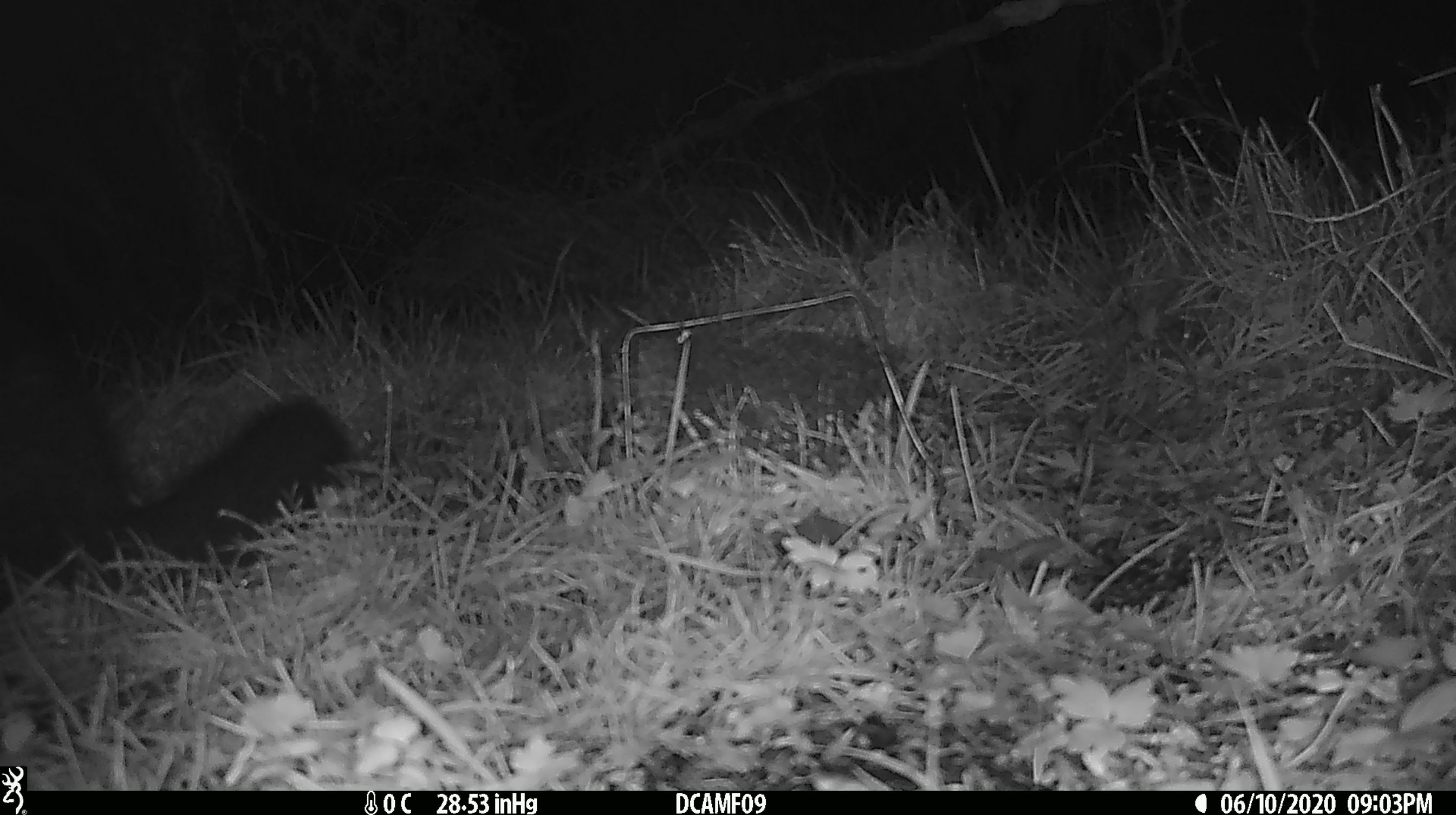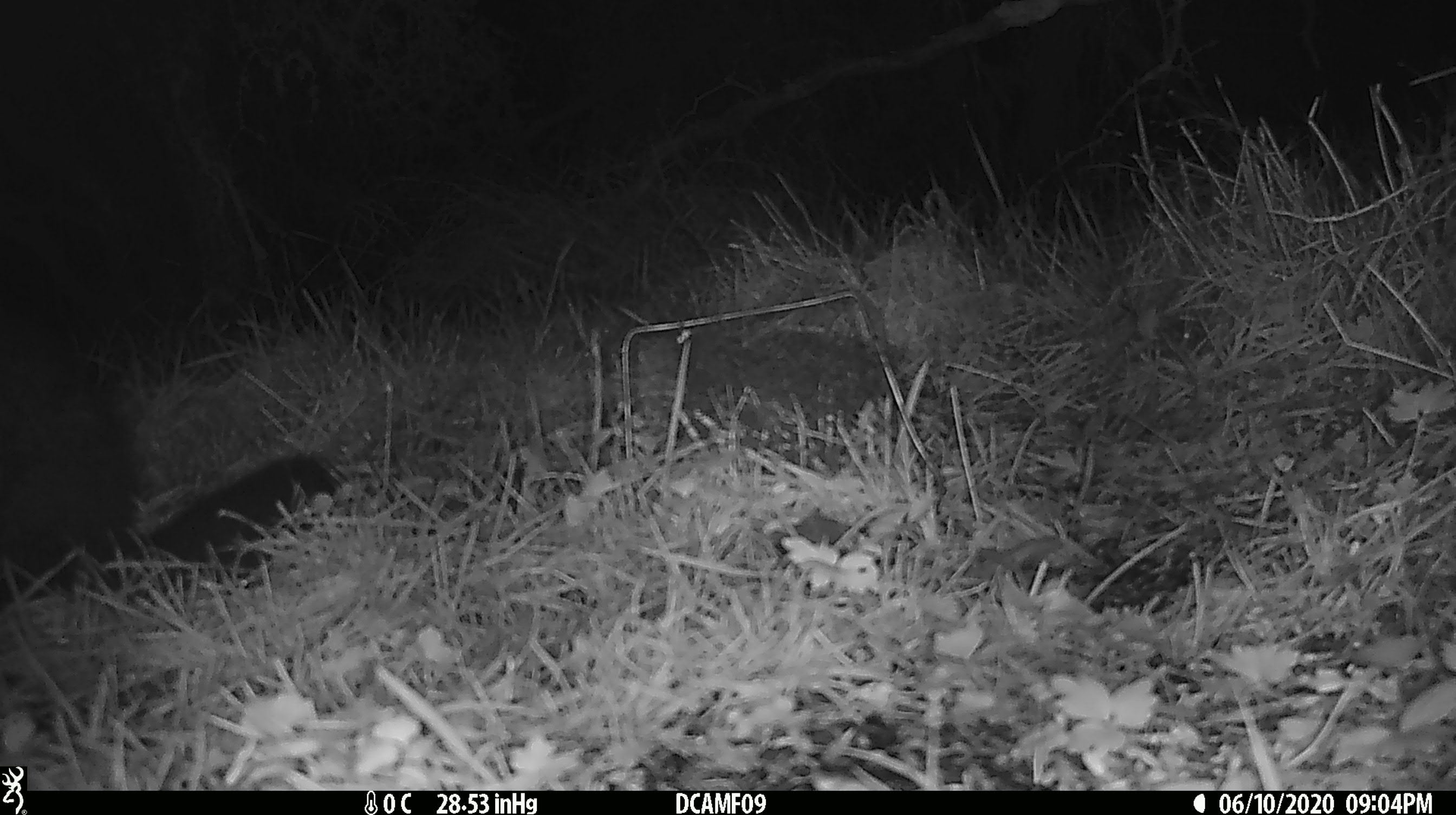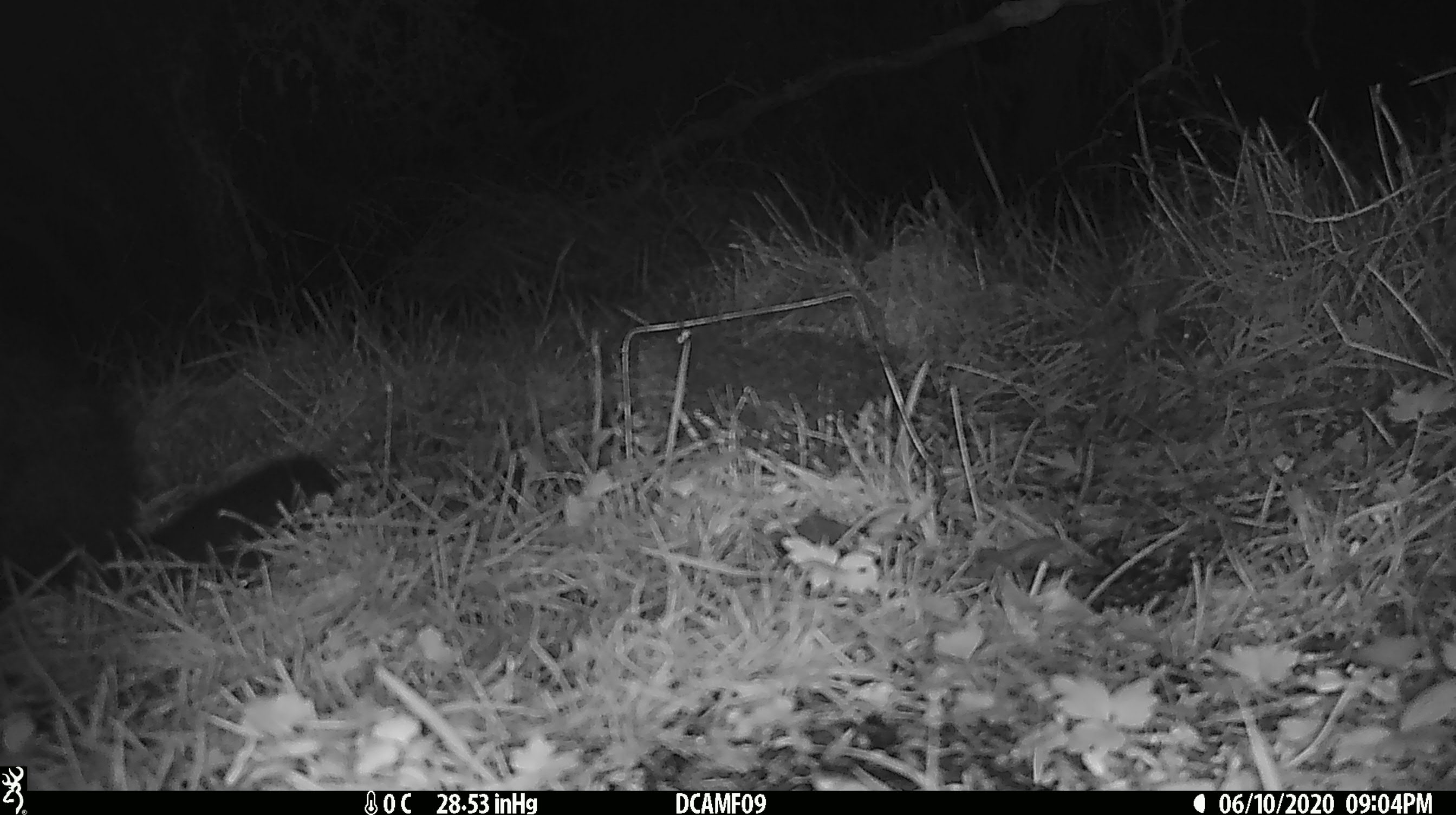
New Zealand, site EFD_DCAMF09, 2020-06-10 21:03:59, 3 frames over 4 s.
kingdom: Animalia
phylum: Chordata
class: Mammalia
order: Diprotodontia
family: Phalangeridae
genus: Trichosurus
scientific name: Trichosurus vulpecula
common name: common brushtail possum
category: possum